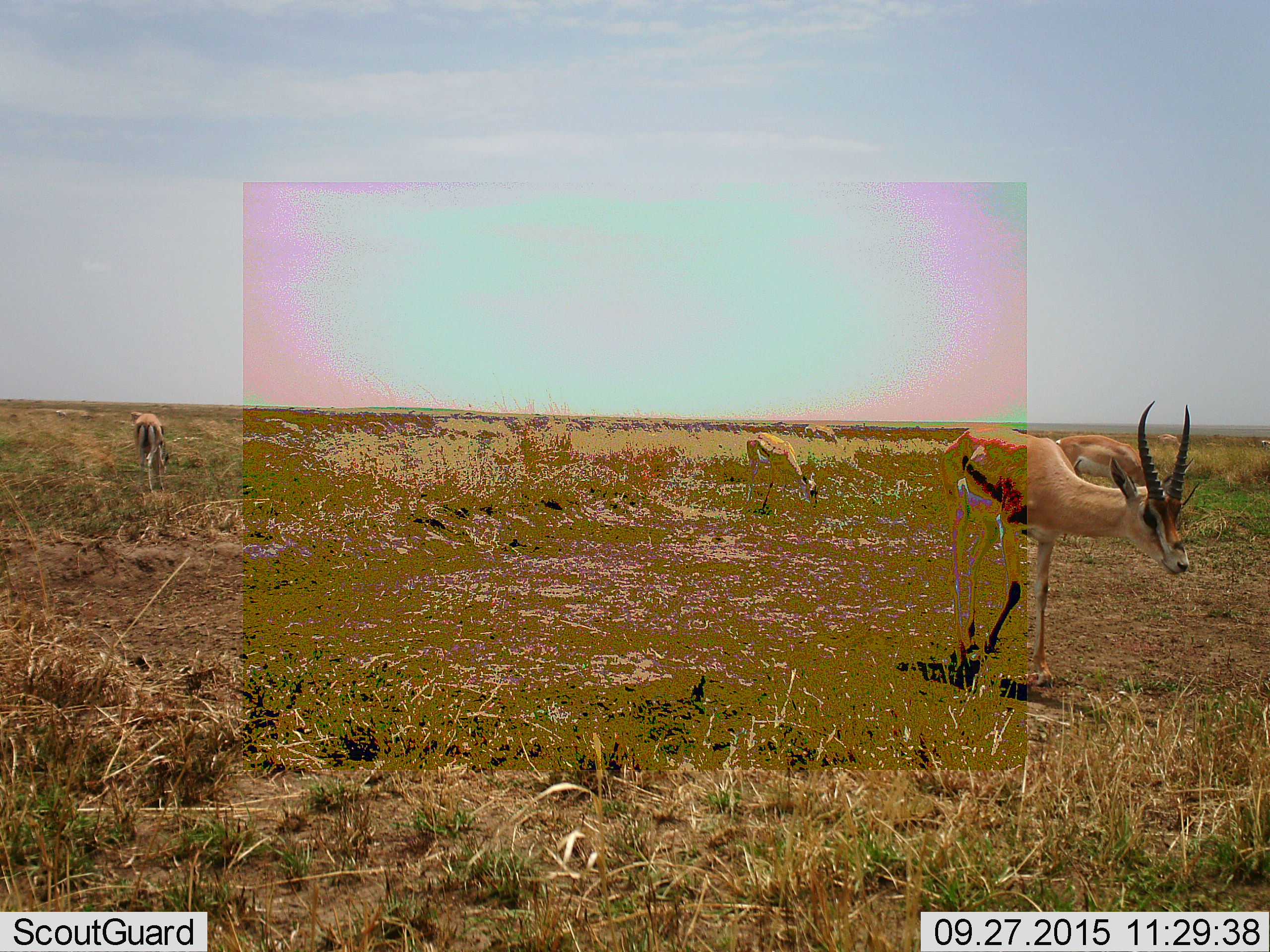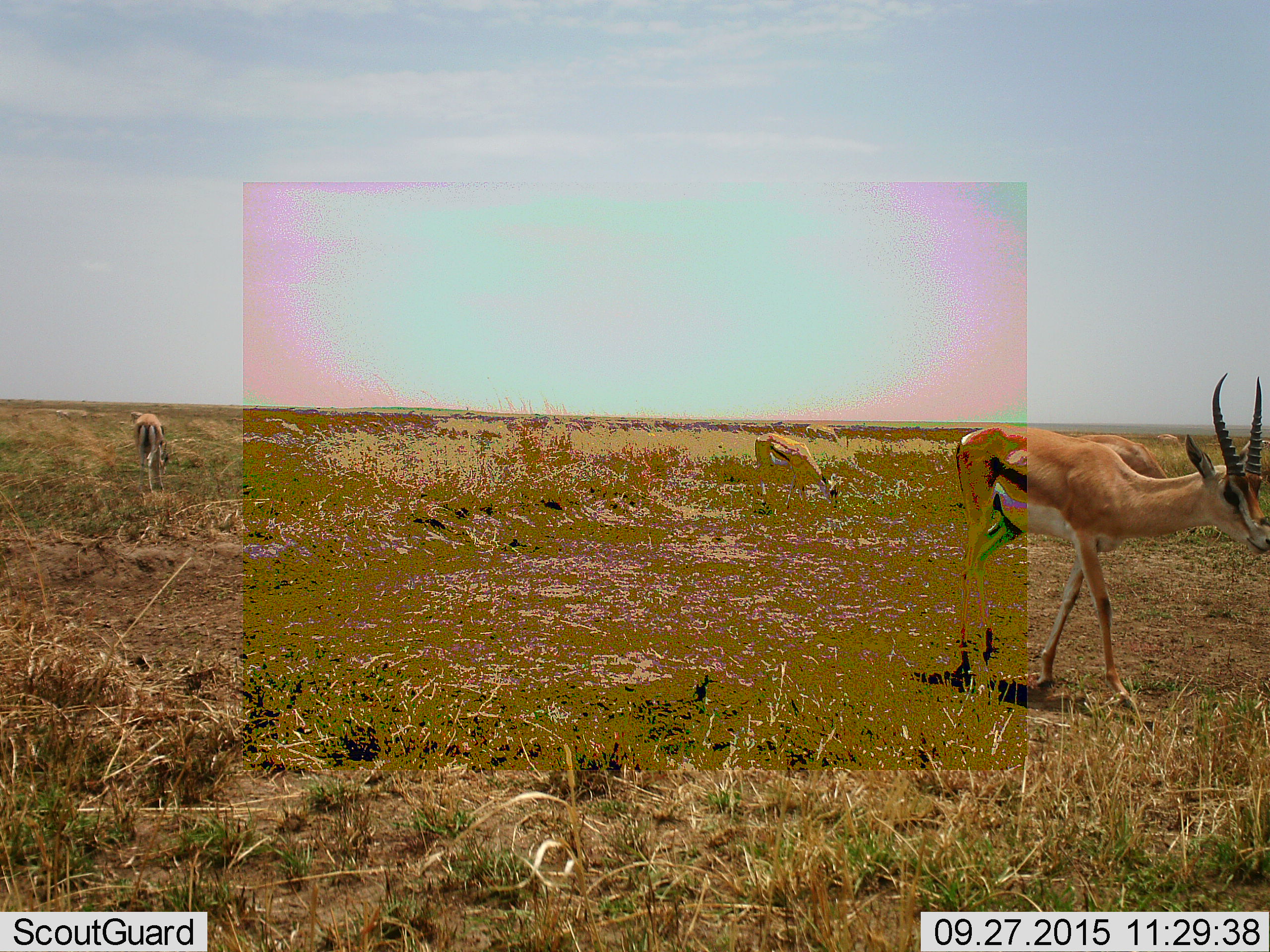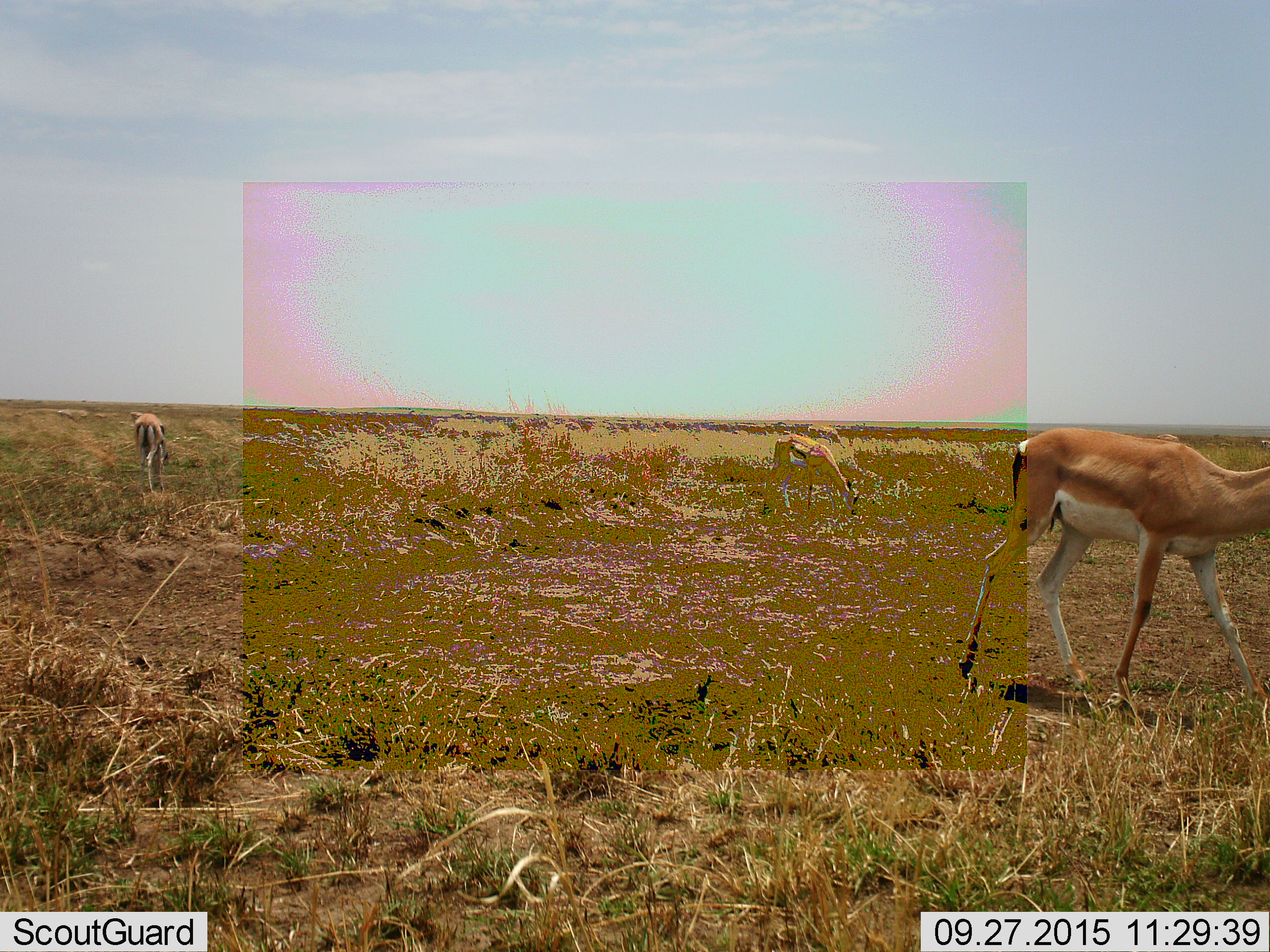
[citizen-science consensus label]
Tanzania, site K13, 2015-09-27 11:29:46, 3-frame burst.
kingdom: Animalia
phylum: Chordata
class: Mammalia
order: Artiodactyla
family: Bovidae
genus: Eudorcas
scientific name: Eudorcas thomsonii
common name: thomson's gazelle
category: gazellethomsons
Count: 5.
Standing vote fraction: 43%.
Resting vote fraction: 0%.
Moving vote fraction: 86%.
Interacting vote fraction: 0%.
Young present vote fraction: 0%.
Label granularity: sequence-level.